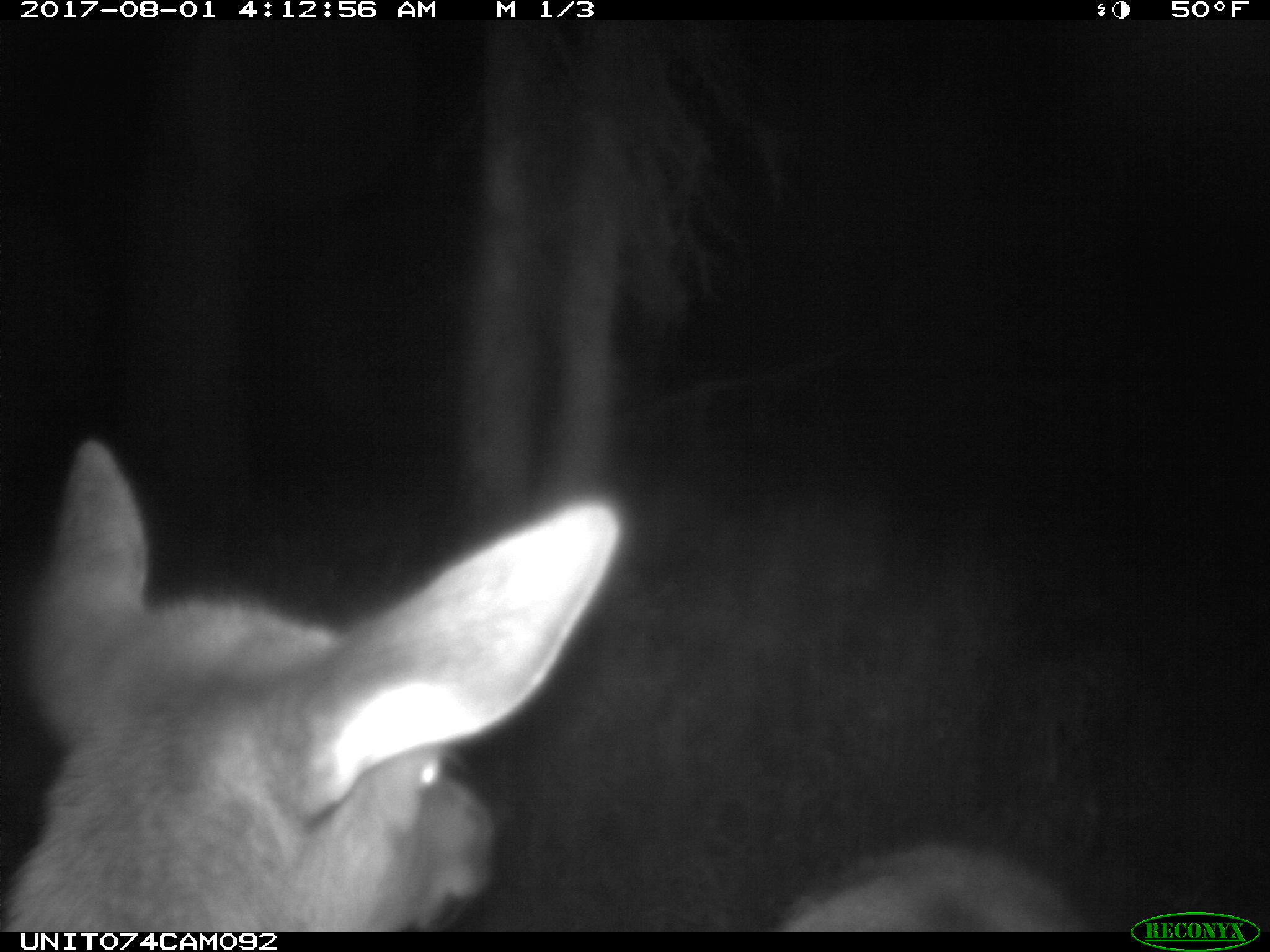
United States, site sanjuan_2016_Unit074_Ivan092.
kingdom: Animalia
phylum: Chordata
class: Mammalia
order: Artiodactyla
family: Cervidae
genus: Cervus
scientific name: Cervus elaphus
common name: red deer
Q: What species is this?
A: Cervus elaphus (red deer).